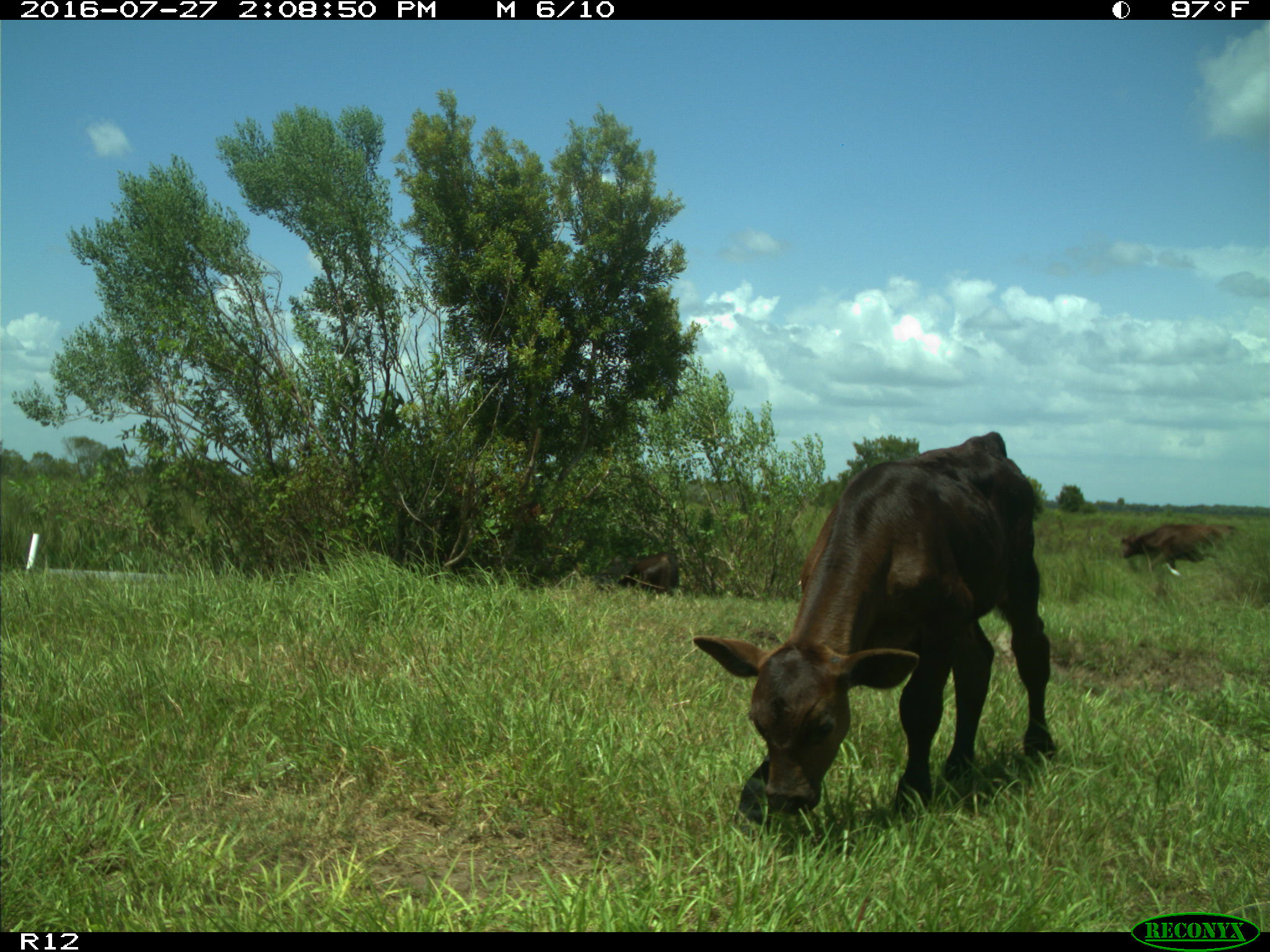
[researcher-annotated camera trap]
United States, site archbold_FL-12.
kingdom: Animalia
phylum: Chordata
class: Mammalia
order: Artiodactyla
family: Bovidae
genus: Bos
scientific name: Bos taurus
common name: domestic cow